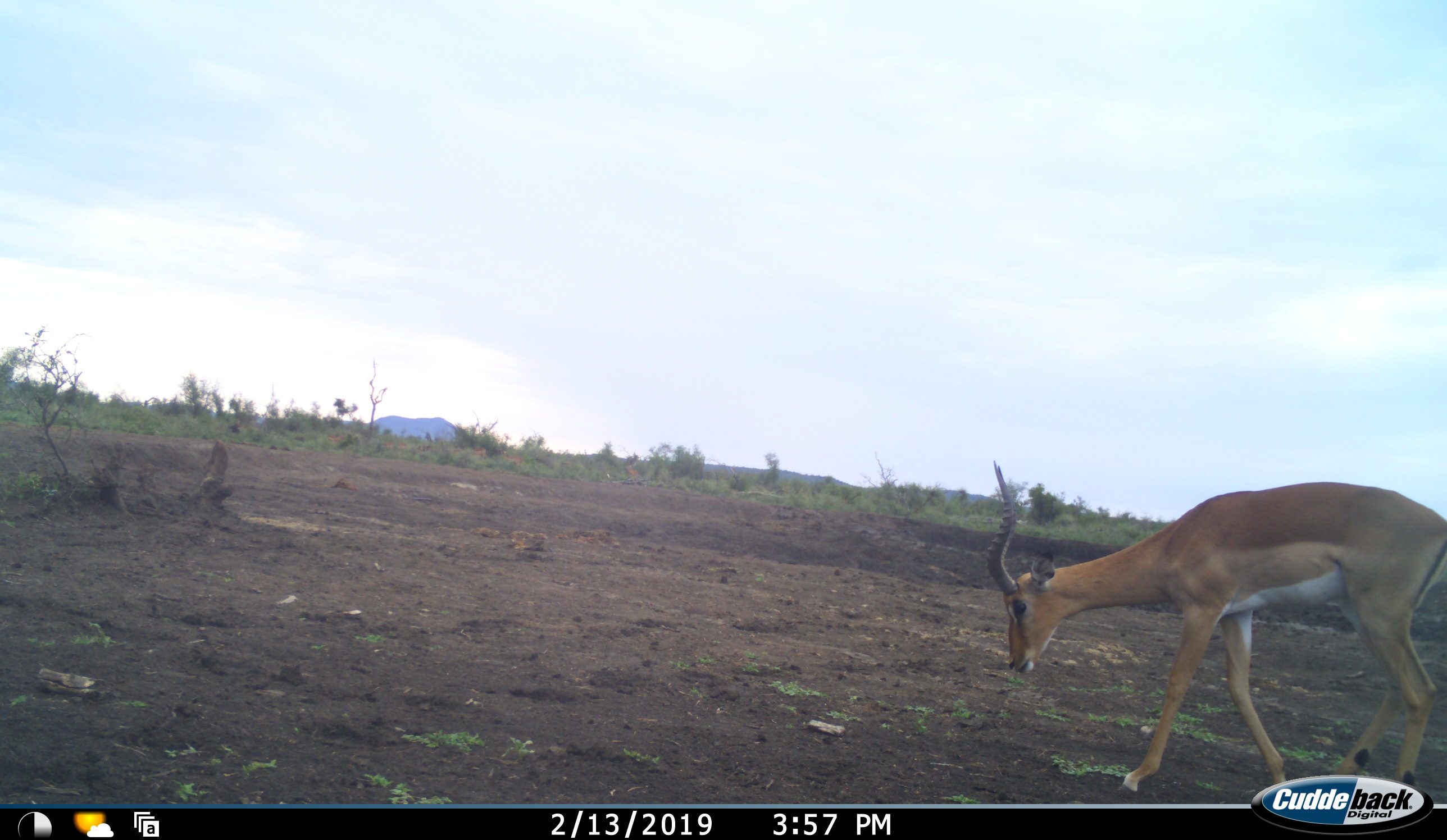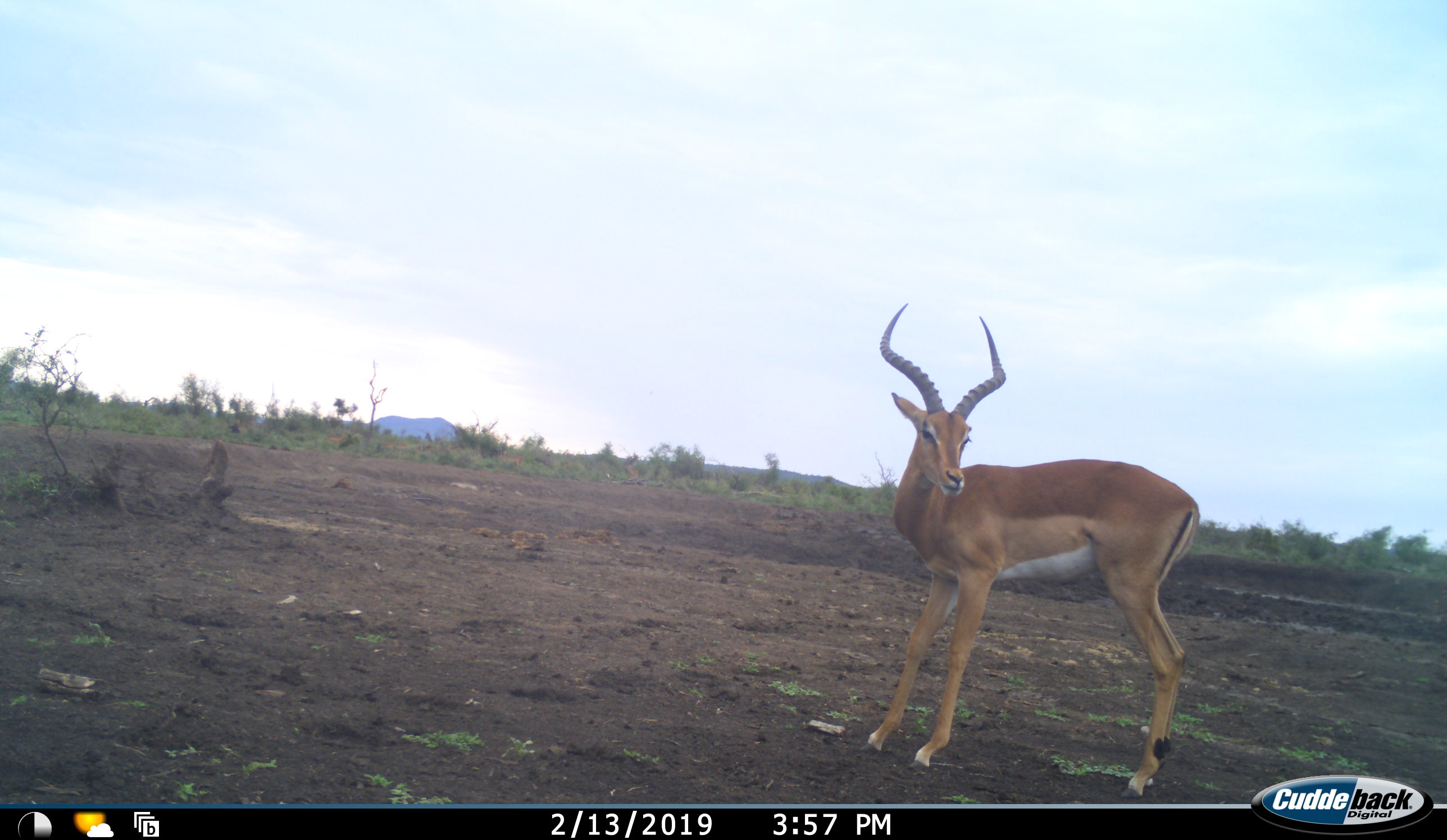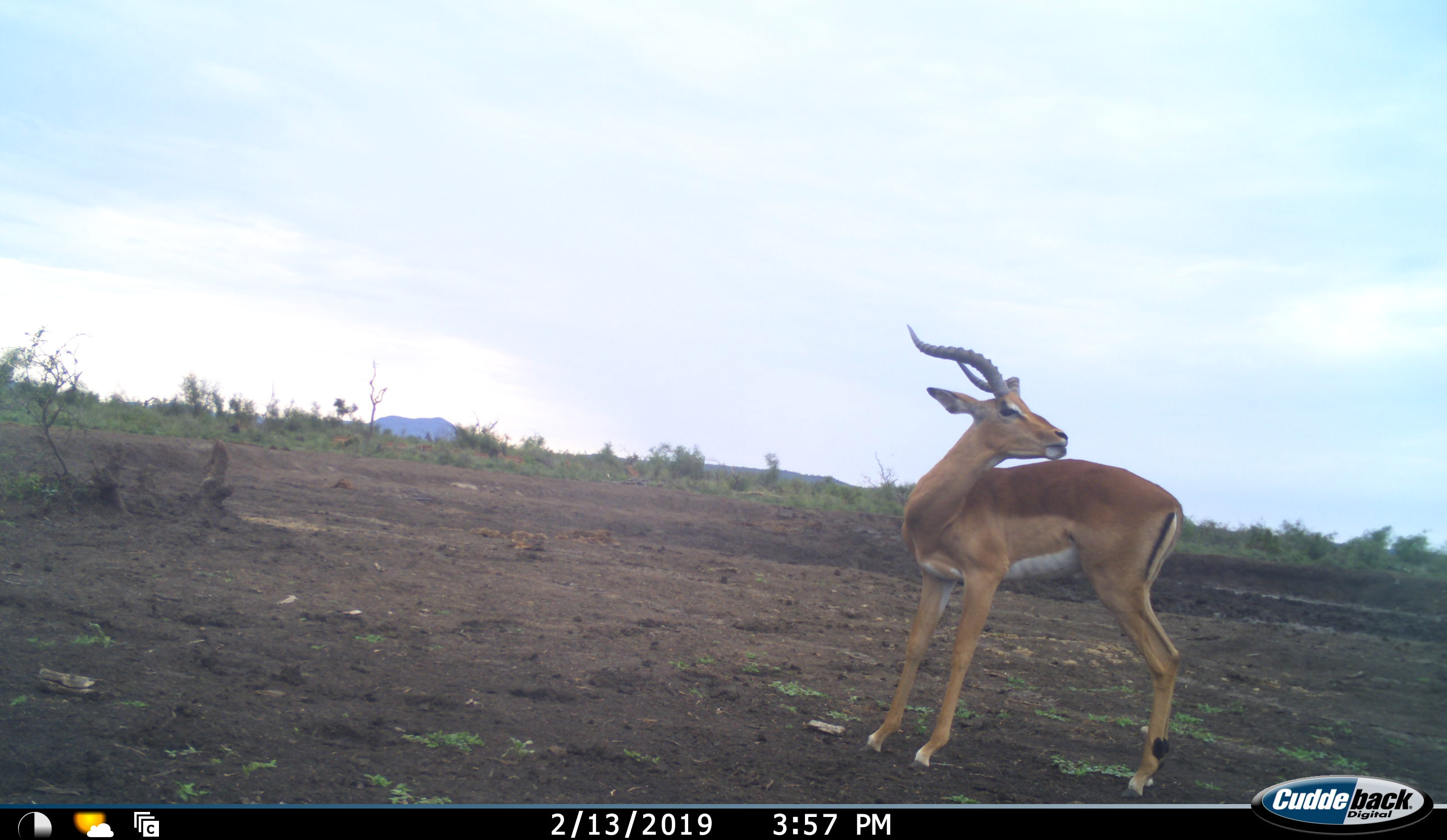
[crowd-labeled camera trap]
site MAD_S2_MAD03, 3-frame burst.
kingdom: Animalia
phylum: Chordata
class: Mammalia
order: Artiodactyla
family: Bovidae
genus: Aepyceros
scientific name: Aepyceros melampus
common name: impala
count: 1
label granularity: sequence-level